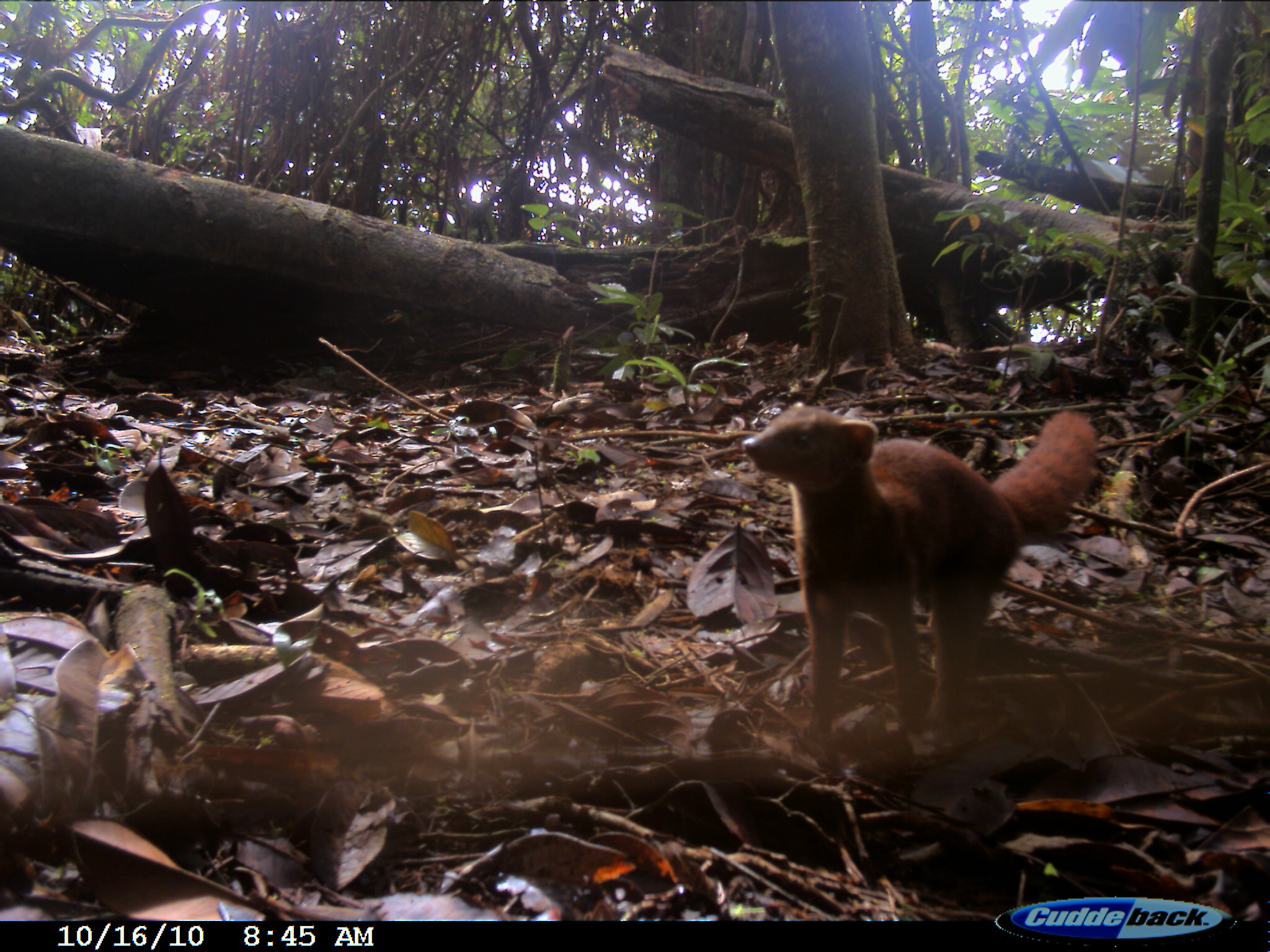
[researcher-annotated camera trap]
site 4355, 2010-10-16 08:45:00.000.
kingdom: Animalia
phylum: Chordata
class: Mammalia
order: Carnivora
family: Eupleridae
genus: Galidia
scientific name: Galidia elegans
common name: ring-tailed vontsira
Galidia elegans (ring-tailed vontsira), count 1.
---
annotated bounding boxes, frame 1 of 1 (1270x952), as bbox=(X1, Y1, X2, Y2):
galidia elegans: bbox=(739, 399, 1096, 768)